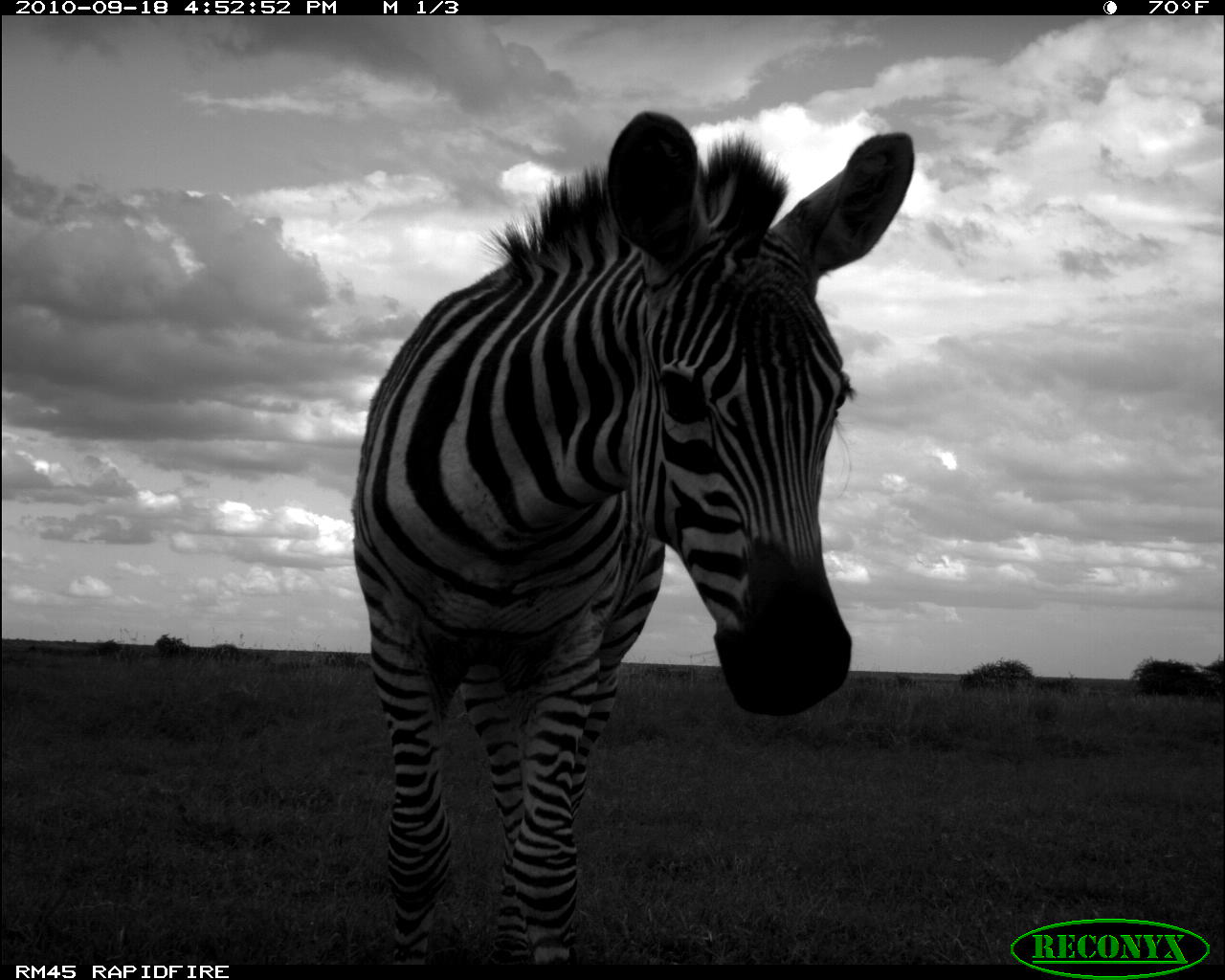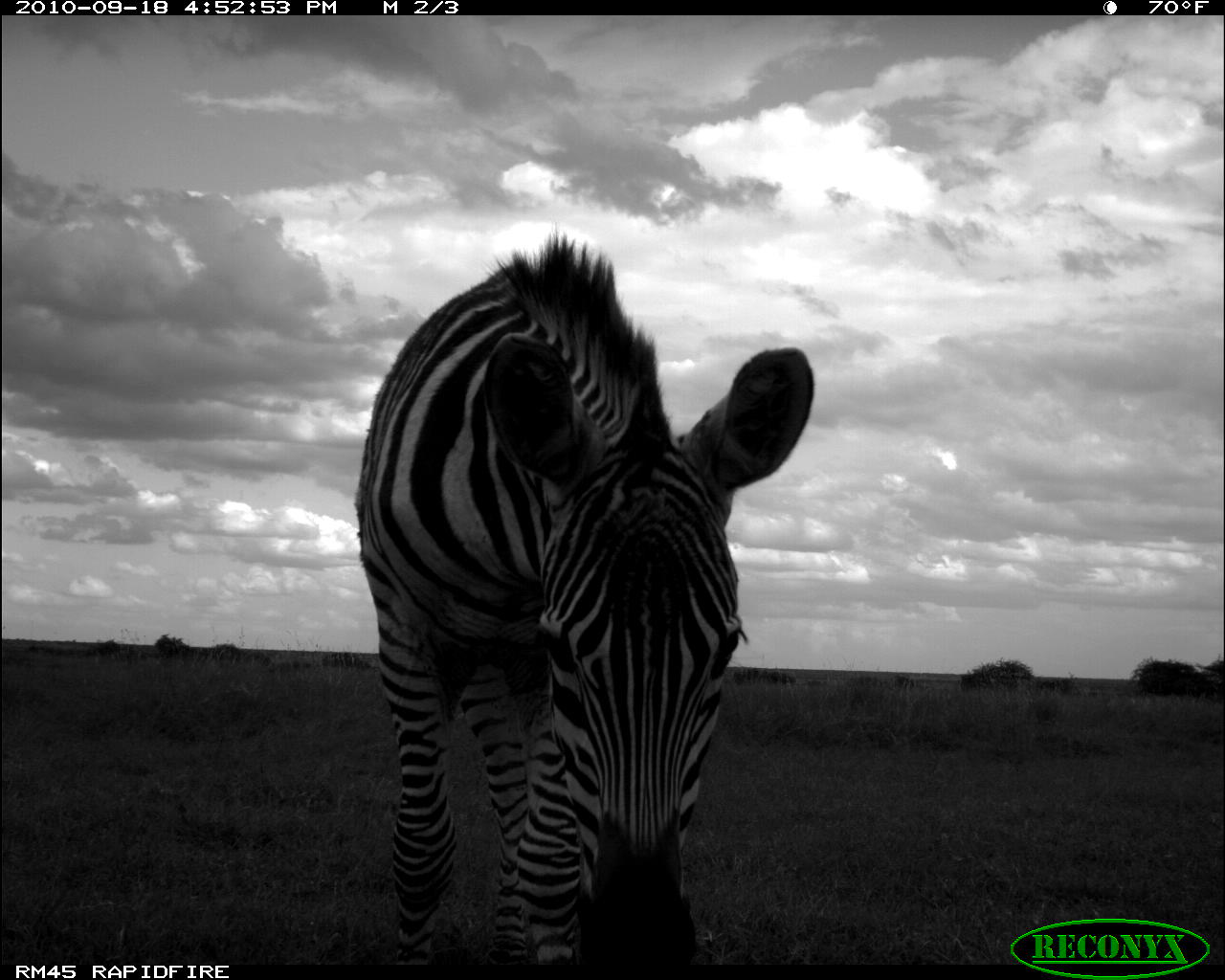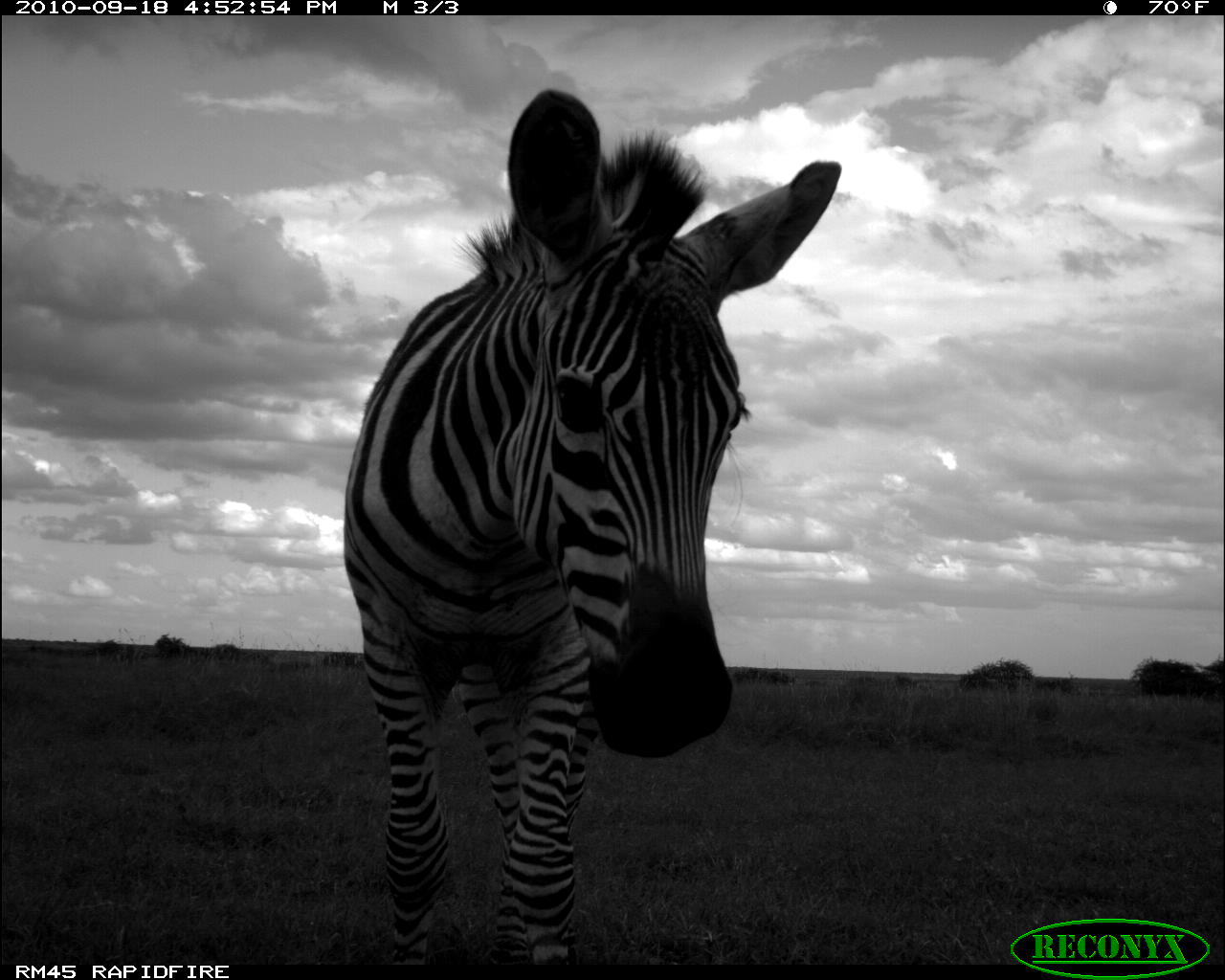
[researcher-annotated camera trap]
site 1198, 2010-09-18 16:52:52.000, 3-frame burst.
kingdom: Animalia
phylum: Chordata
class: Mammalia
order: Perissodactyla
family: Equidae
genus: Equus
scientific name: Equus quagga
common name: plains zebra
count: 1